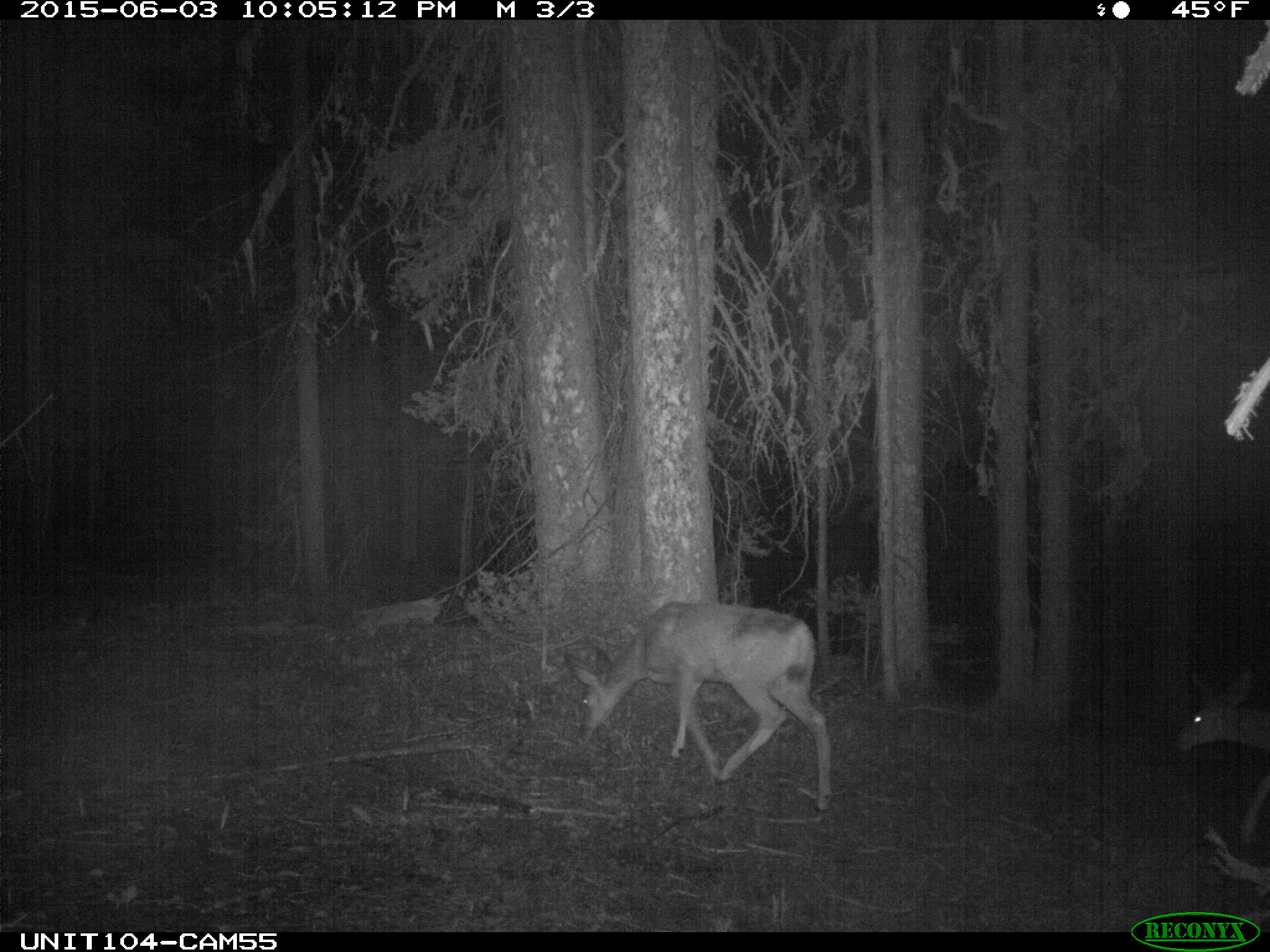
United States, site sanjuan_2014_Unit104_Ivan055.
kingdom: Animalia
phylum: Chordata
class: Mammalia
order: Artiodactyla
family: Cervidae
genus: Odocoileus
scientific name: Odocoileus hemionus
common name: mule deer